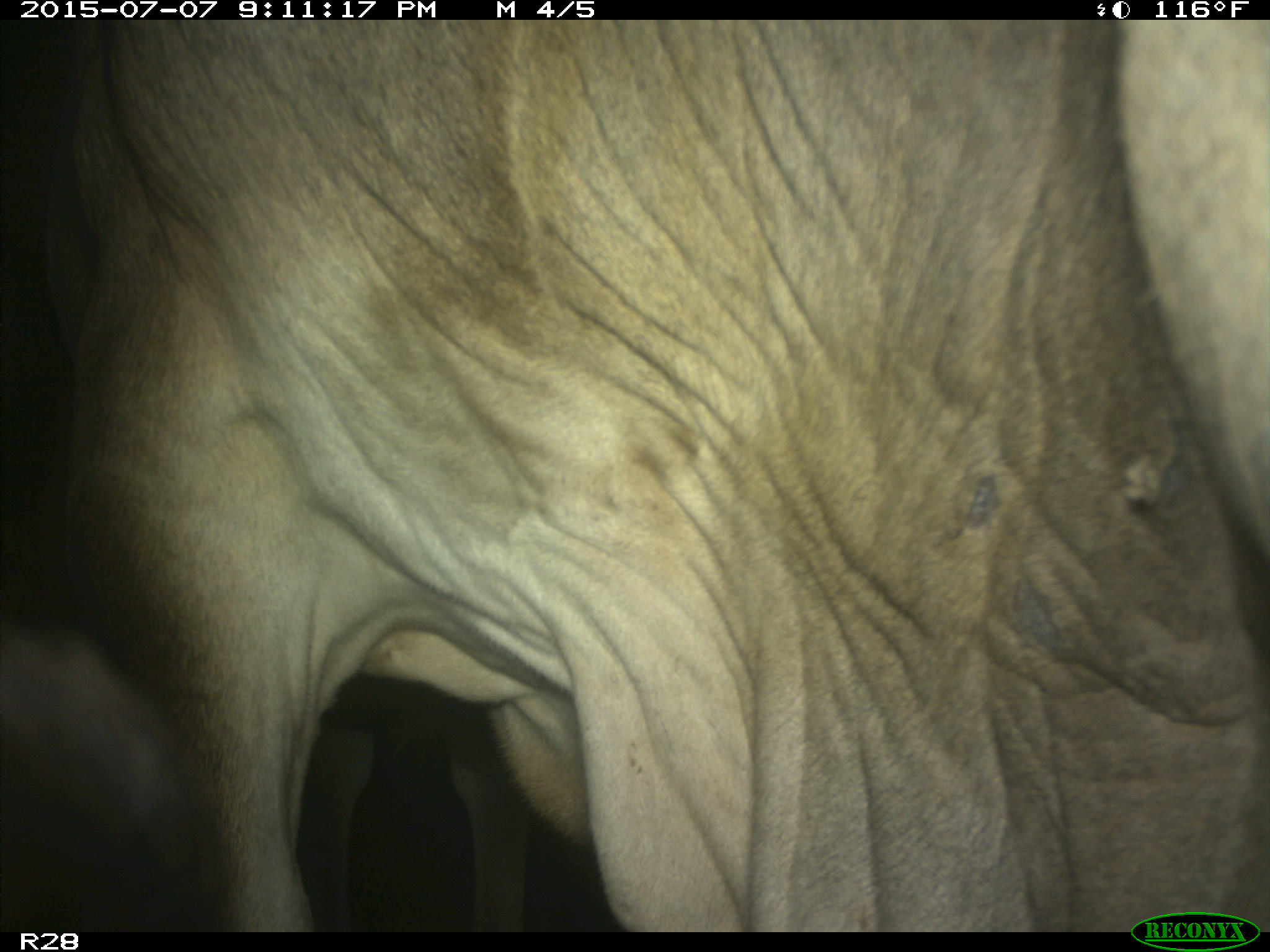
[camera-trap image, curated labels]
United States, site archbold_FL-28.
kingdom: Animalia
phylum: Chordata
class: Mammalia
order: Artiodactyla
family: Bovidae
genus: Bos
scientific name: Bos taurus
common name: domestic cow